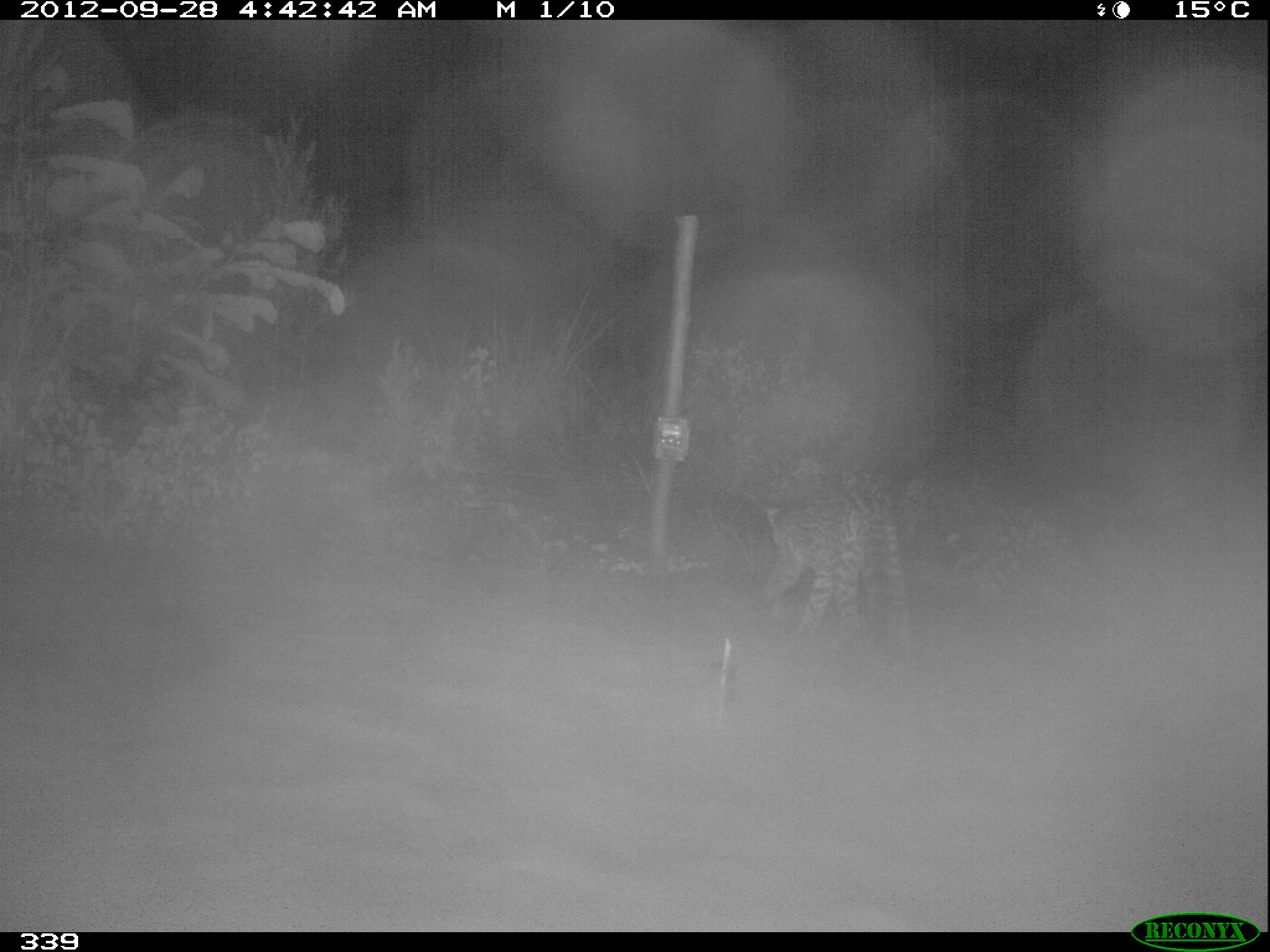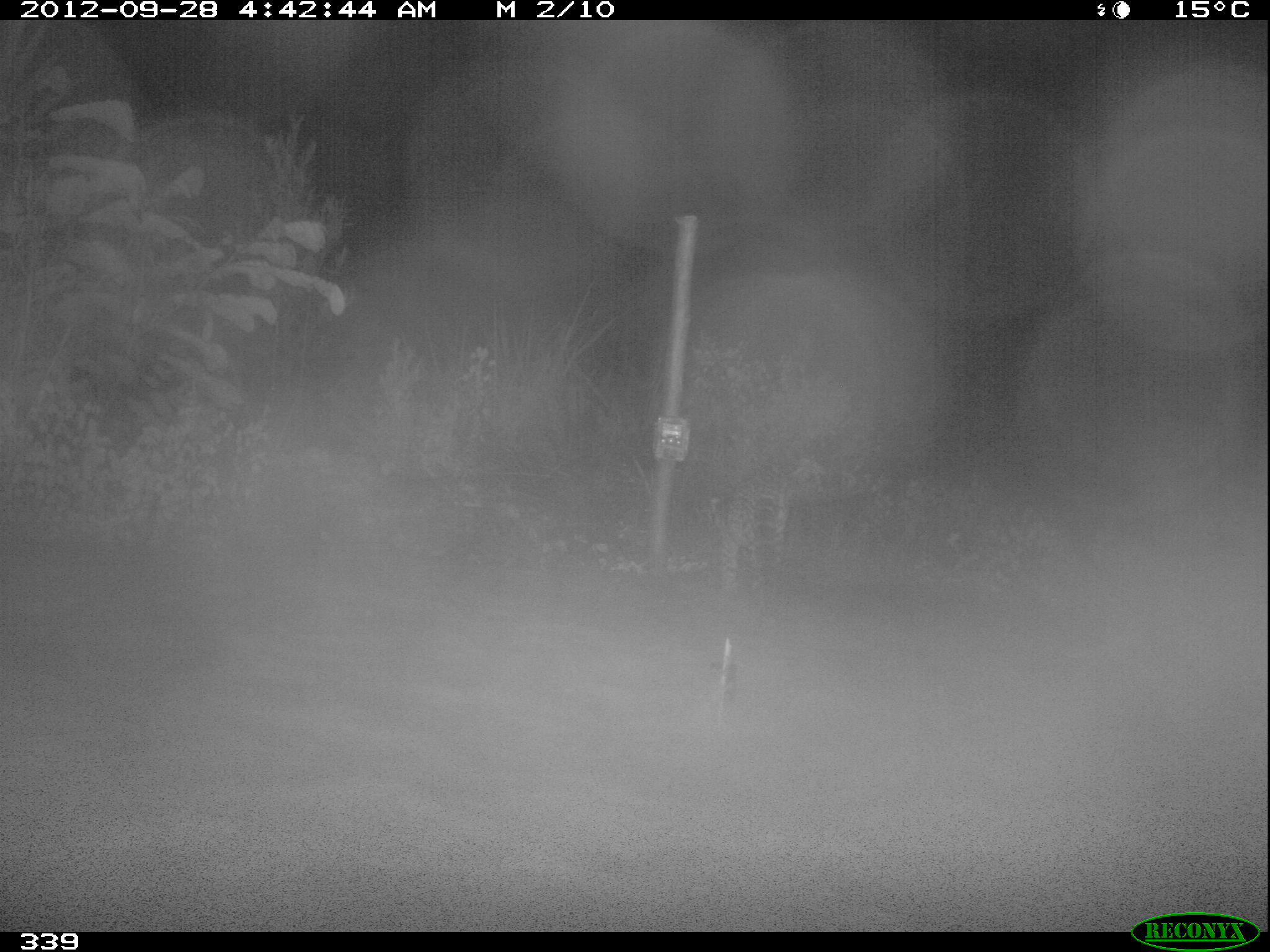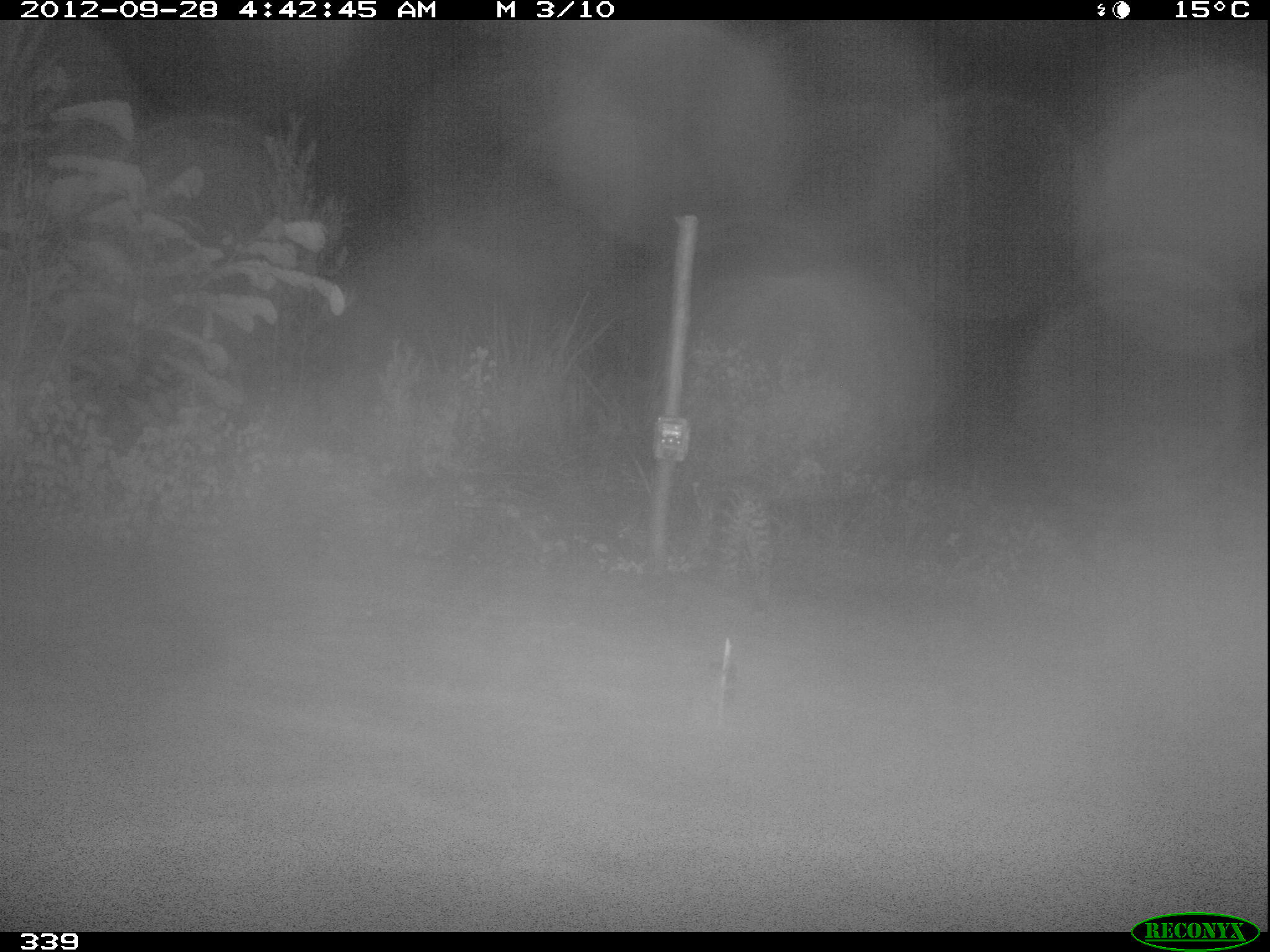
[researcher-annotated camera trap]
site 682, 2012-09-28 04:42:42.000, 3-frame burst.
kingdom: Animalia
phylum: Chordata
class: Mammalia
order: Carnivora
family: Felidae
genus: Leopardus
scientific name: Leopardus pardalis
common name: ocelot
Leopardus pardalis (ocelot).